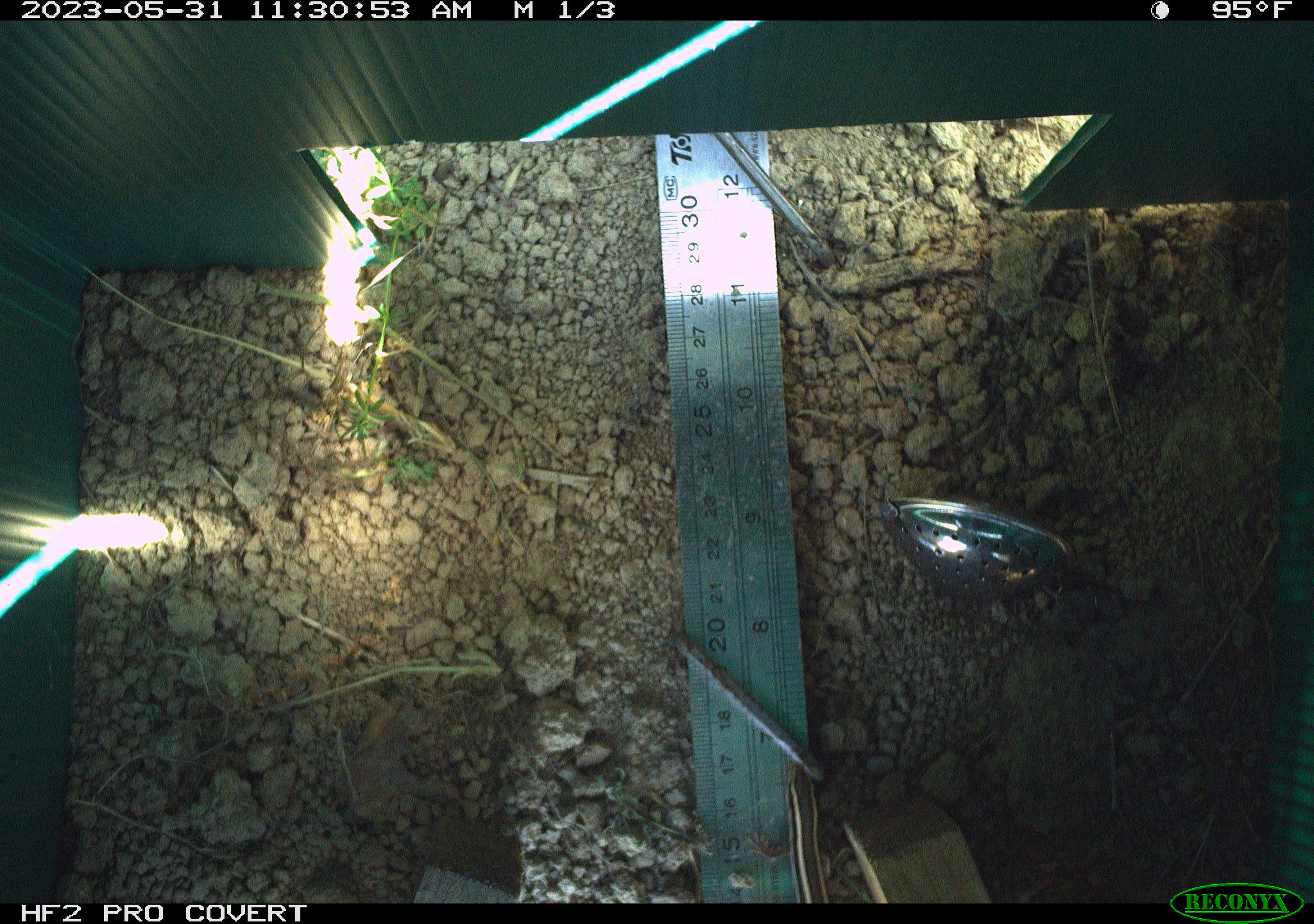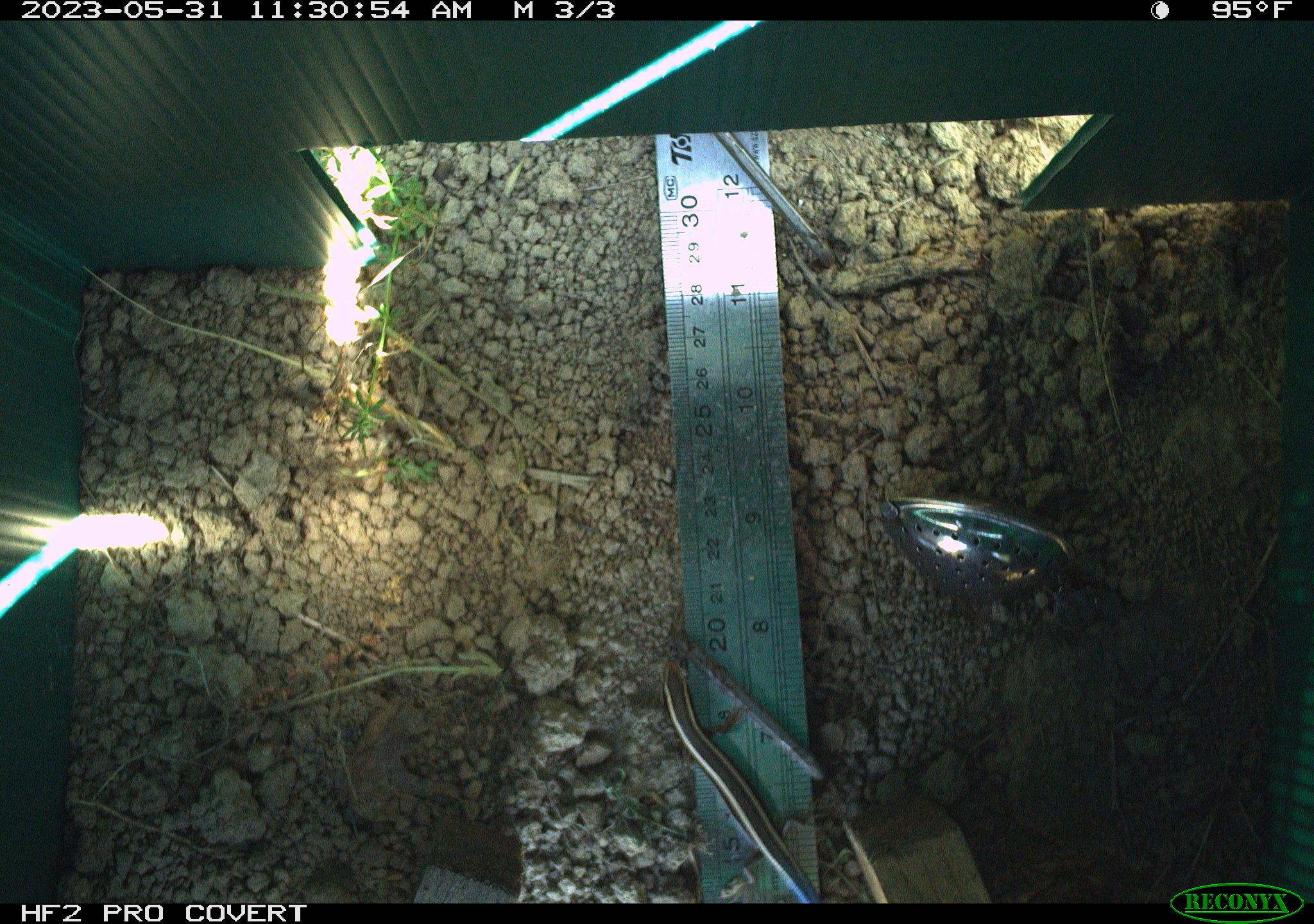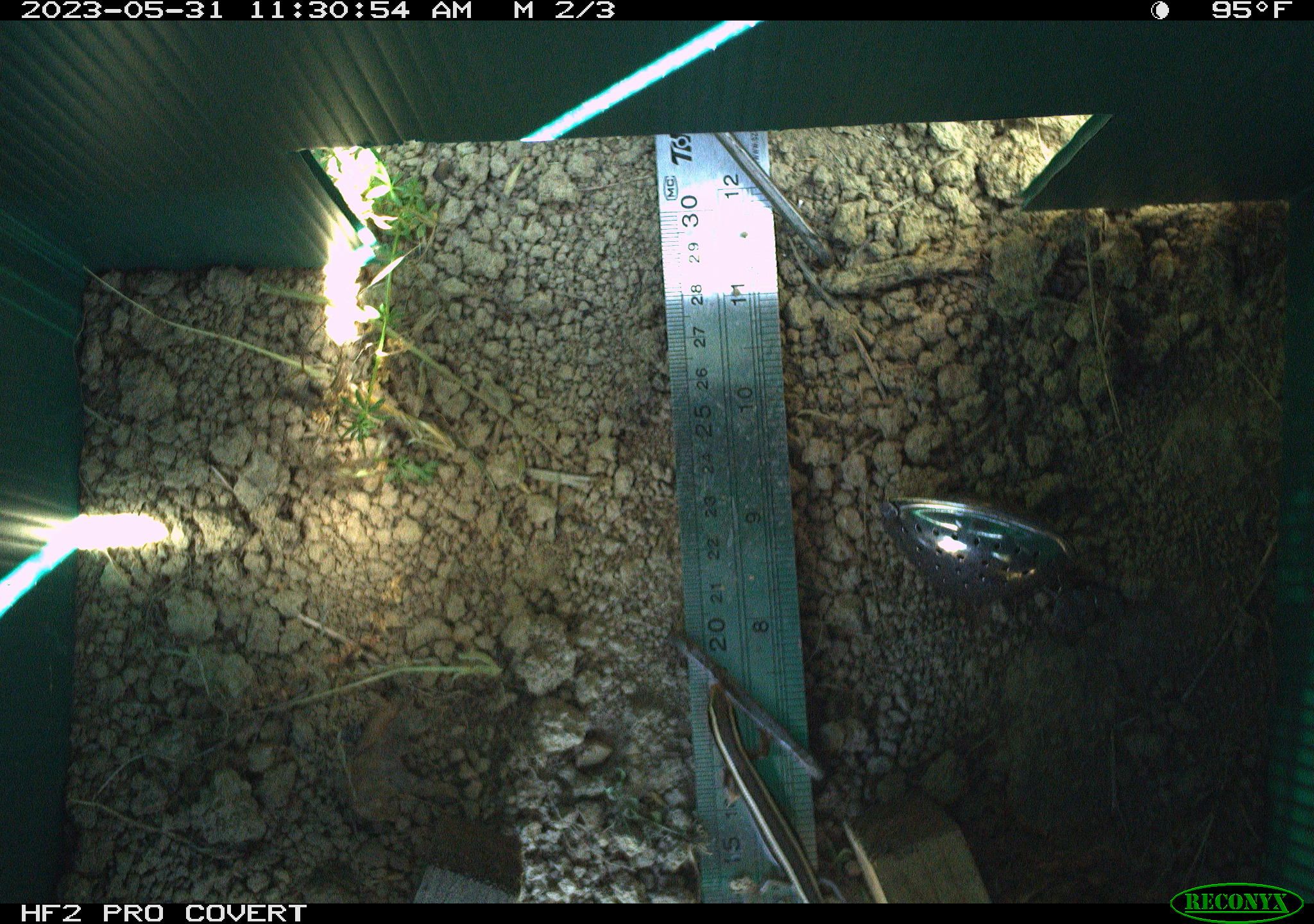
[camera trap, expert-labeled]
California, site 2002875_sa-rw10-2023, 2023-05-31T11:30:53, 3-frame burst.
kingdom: Animalia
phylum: Chordata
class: Reptilia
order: Squamata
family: Scincidae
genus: Plestiodon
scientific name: Plestiodon skiltonianus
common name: western skink